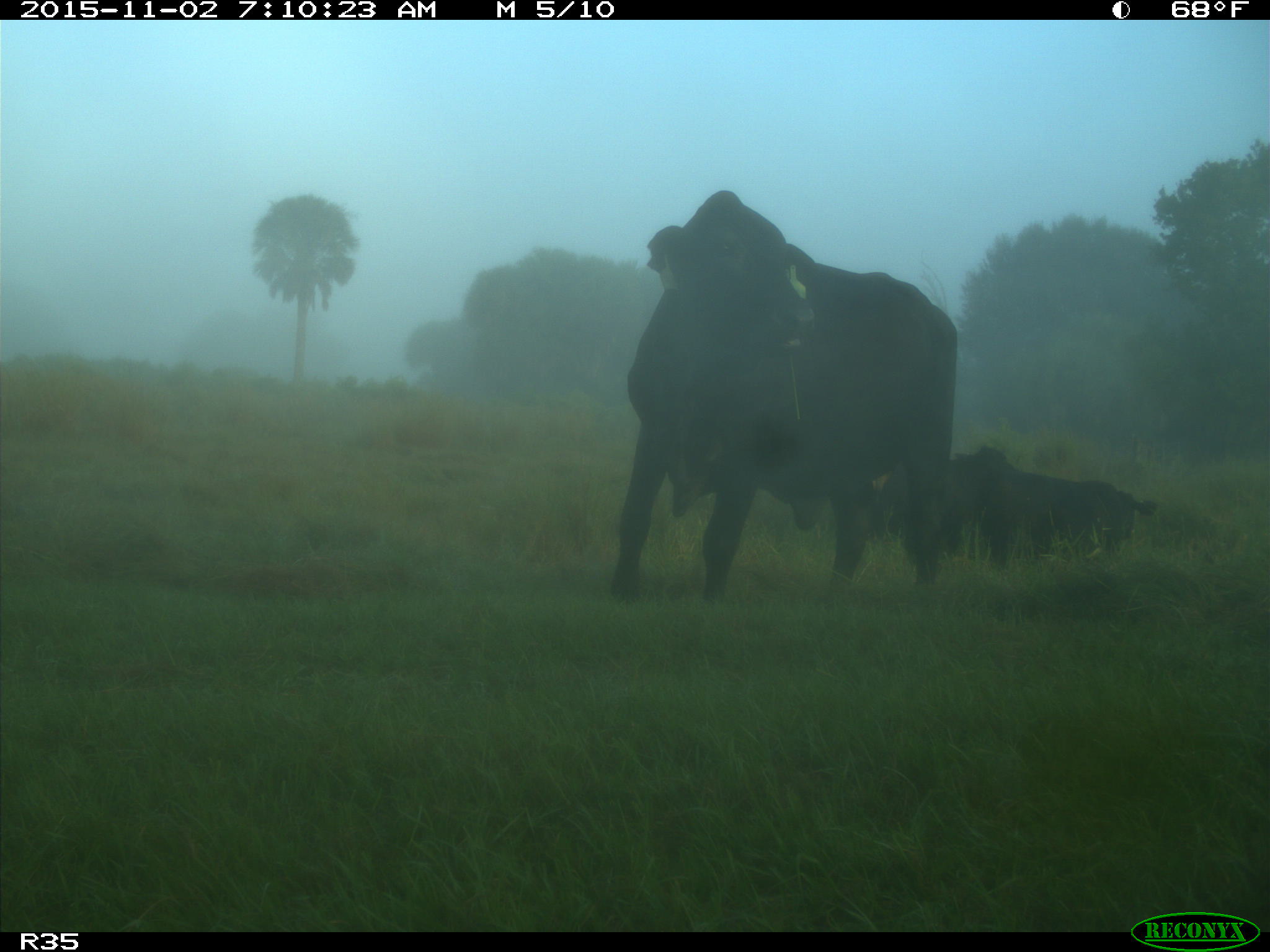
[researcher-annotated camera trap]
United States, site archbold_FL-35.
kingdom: Animalia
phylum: Chordata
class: Mammalia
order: Artiodactyla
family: Bovidae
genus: Bos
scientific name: Bos taurus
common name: domestic cow